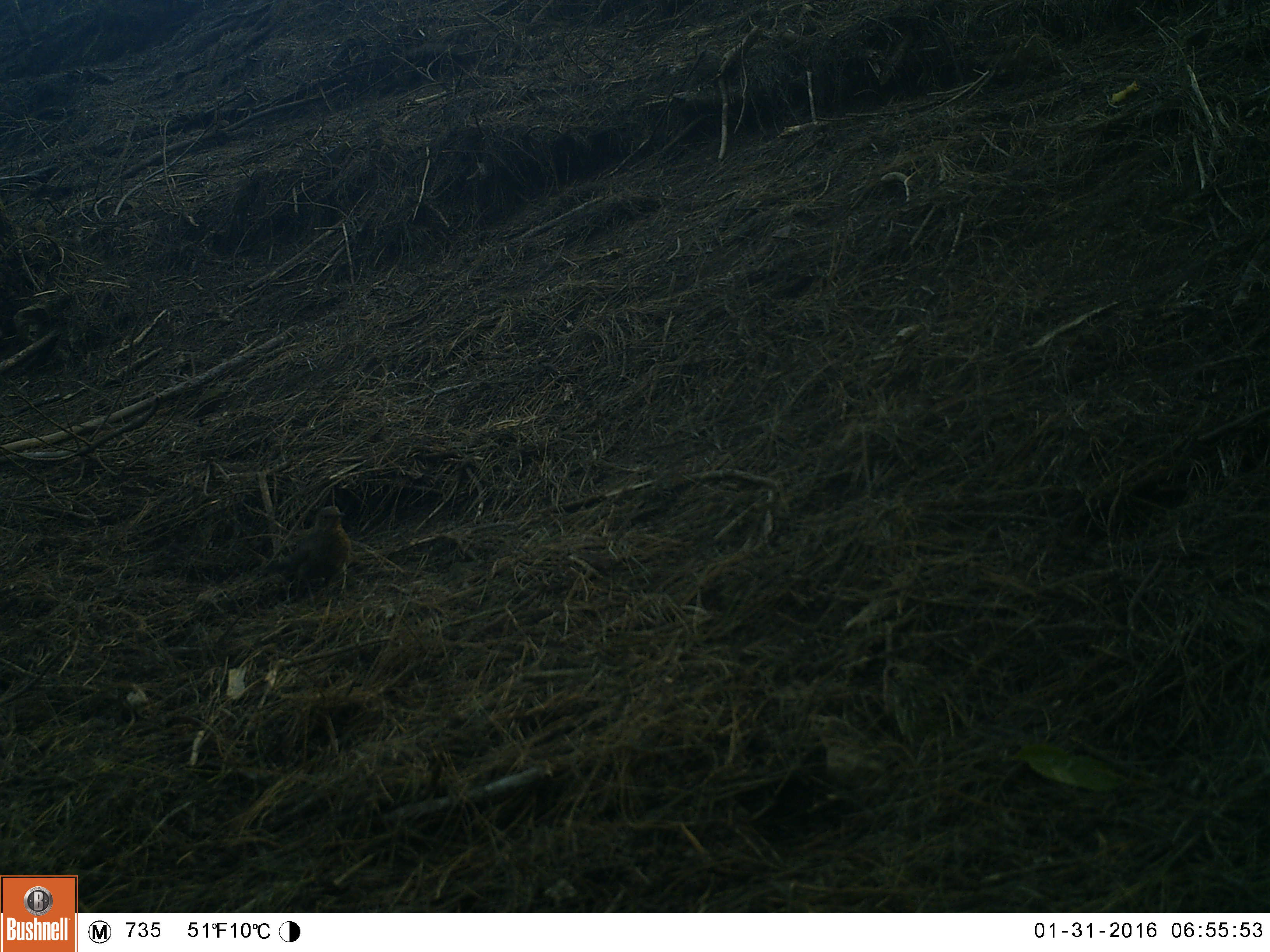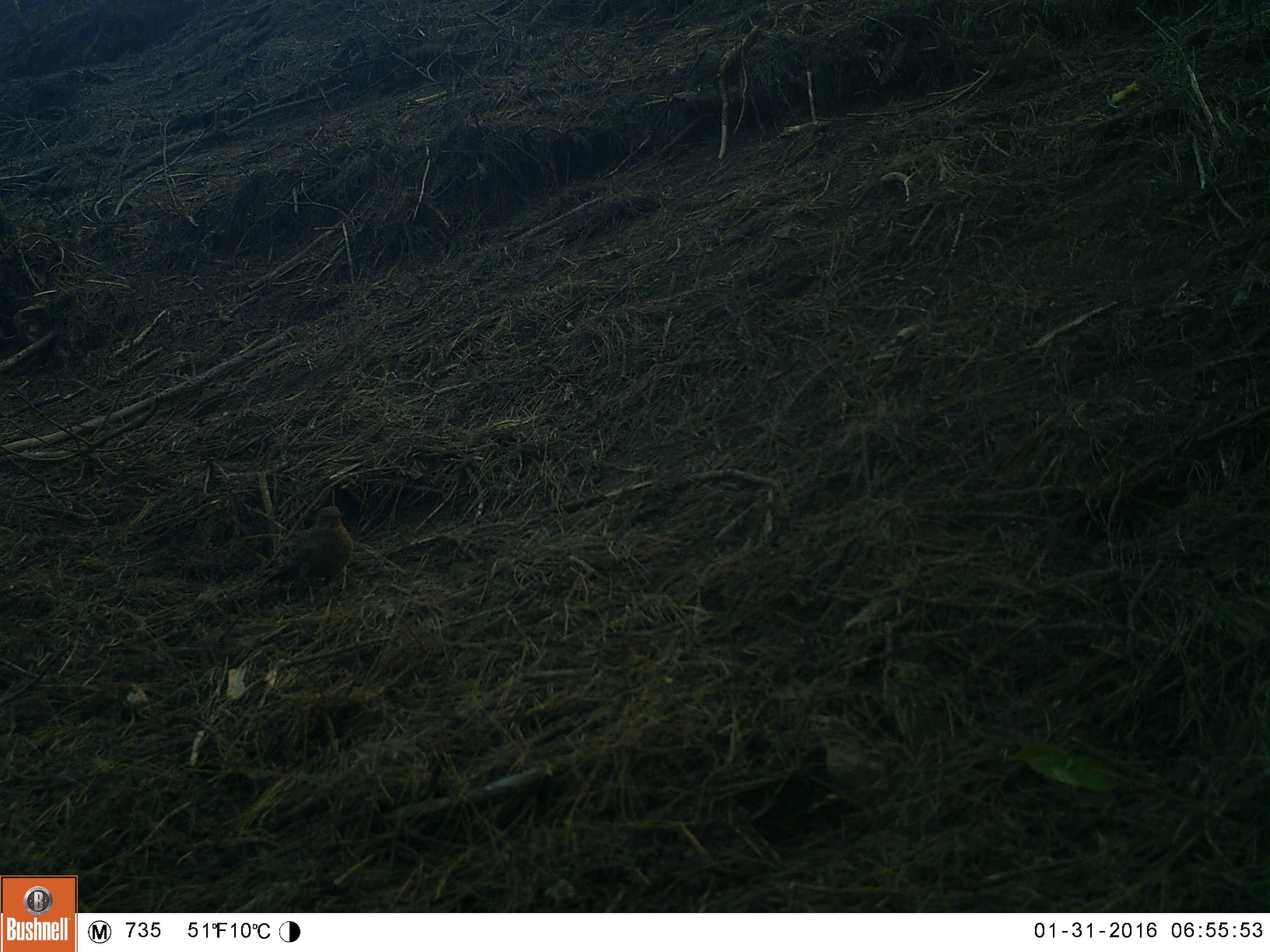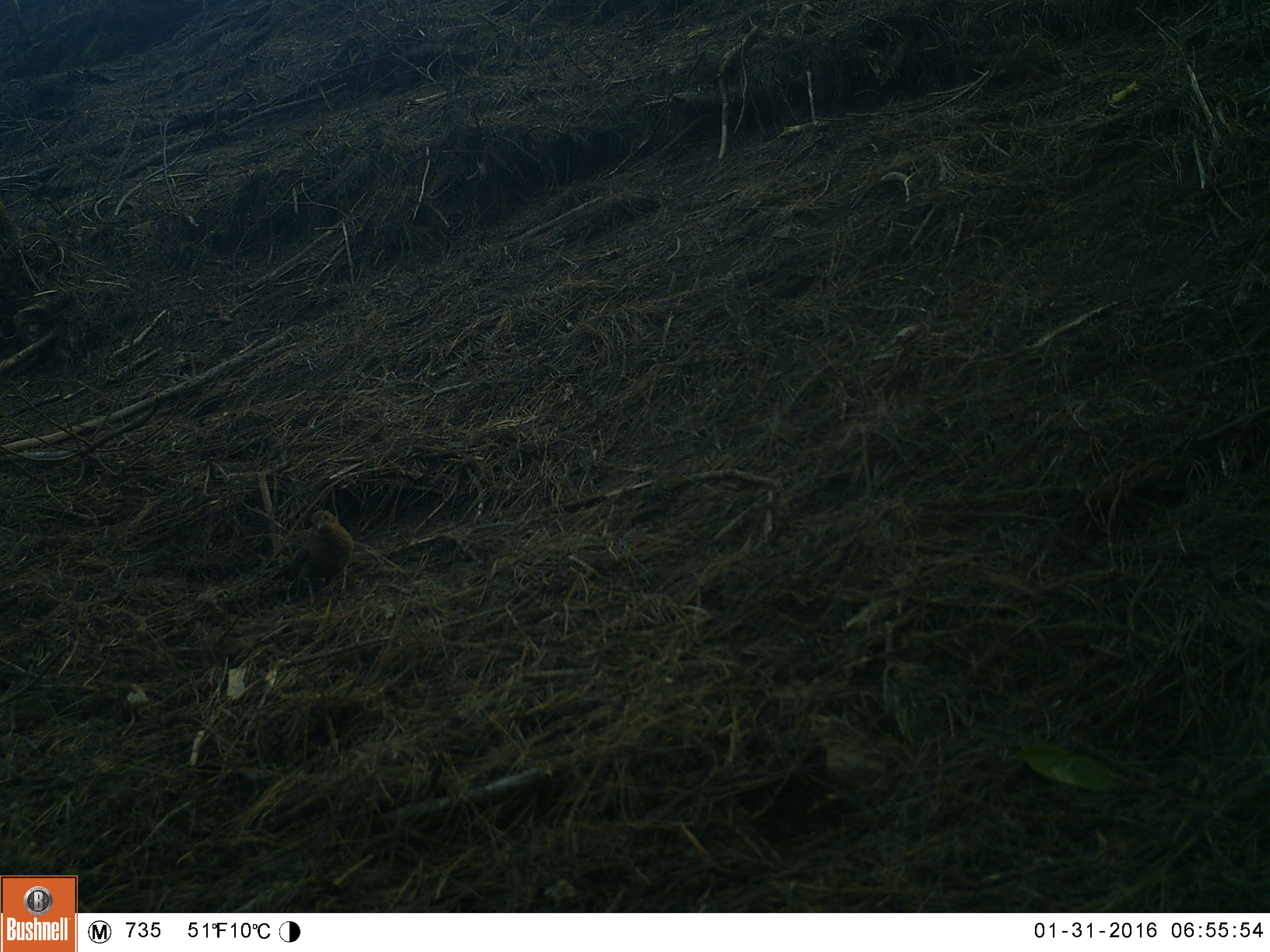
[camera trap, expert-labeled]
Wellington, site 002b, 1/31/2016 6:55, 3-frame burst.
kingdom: Animalia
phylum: Chordata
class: Aves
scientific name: Aves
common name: bird